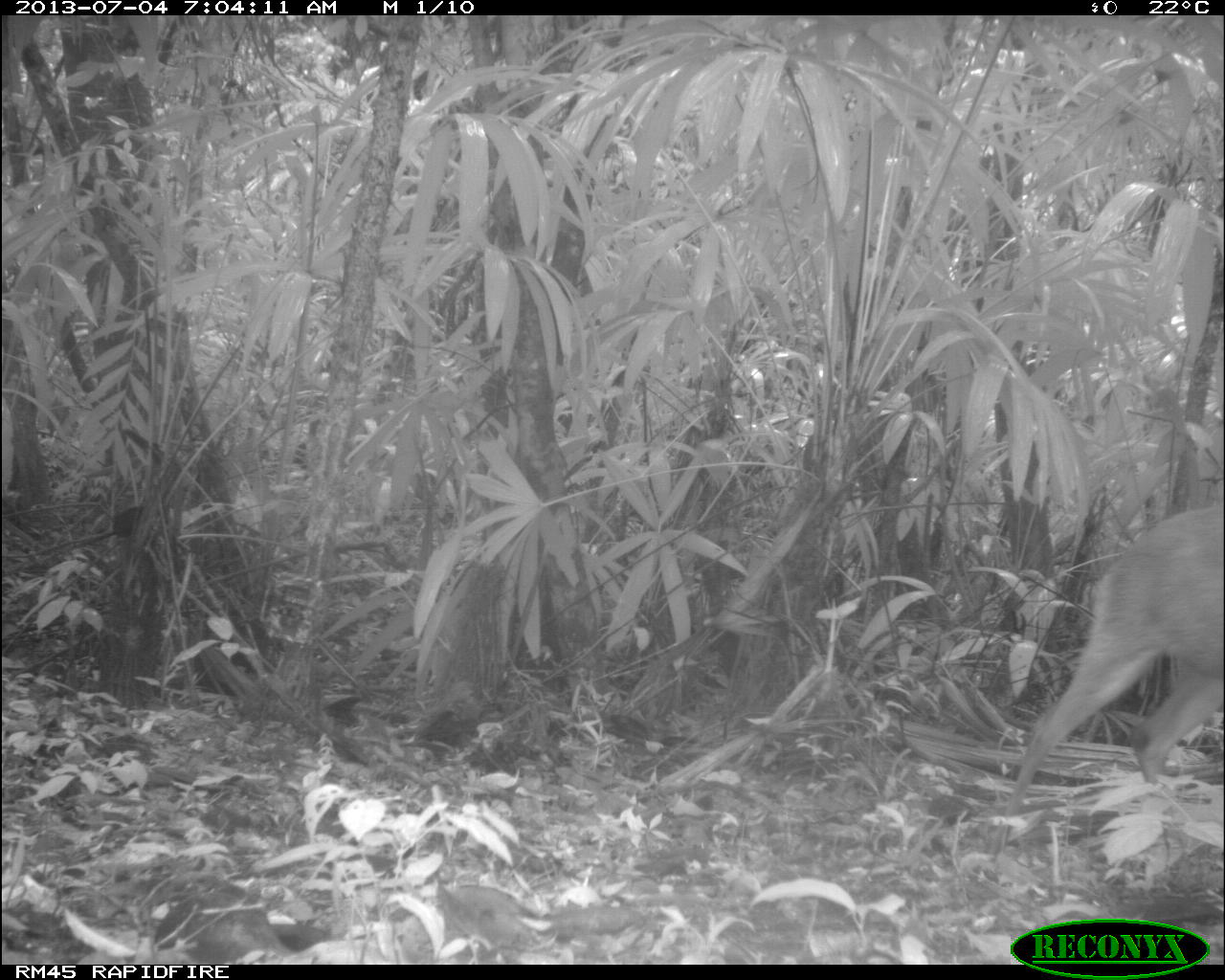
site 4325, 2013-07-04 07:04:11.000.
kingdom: Animalia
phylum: Chordata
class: Mammalia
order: Artiodactyla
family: Cervidae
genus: Mazama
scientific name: Mazama temama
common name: central american red brocket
Mazama temama (central american red brocket), count 1, sex female.